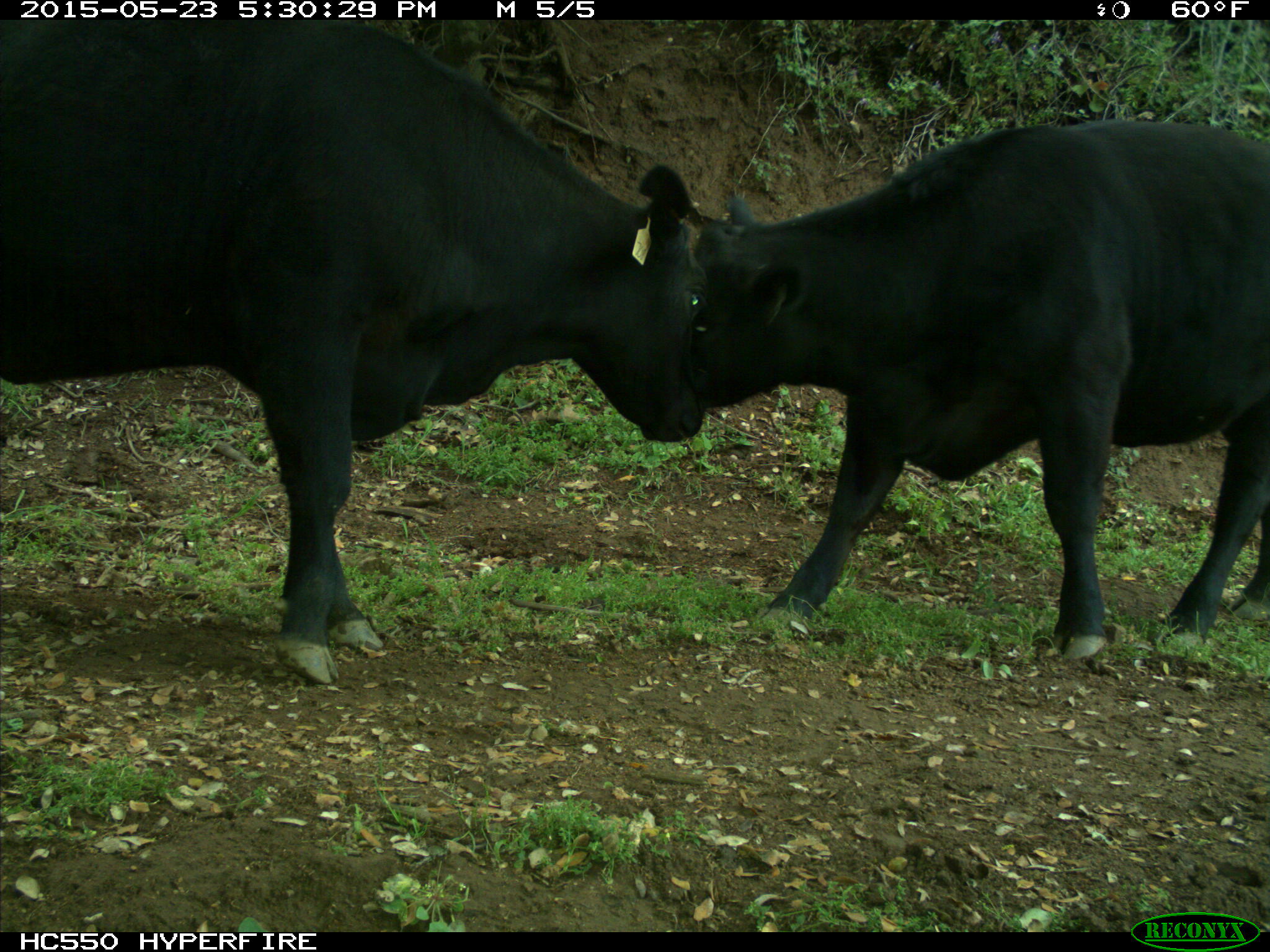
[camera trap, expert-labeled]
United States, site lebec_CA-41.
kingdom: Animalia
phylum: Chordata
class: Mammalia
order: Artiodactyla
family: Bovidae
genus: Bos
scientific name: Bos taurus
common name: domestic cow